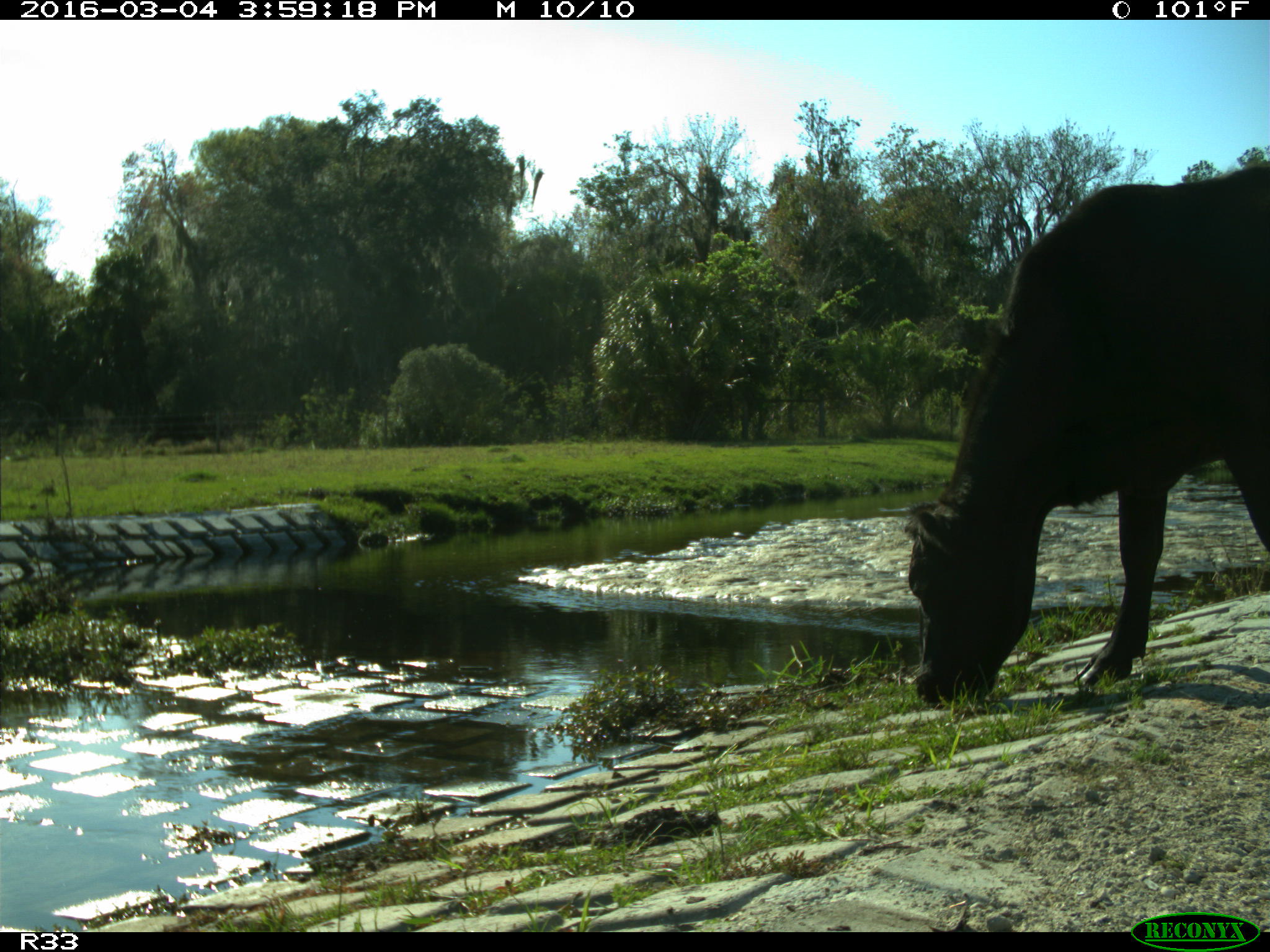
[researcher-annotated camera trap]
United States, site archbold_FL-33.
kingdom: Animalia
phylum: Chordata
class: Mammalia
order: Artiodactyla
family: Bovidae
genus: Bos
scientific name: Bos taurus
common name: domestic cow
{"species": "Bos taurus (domestic cow)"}